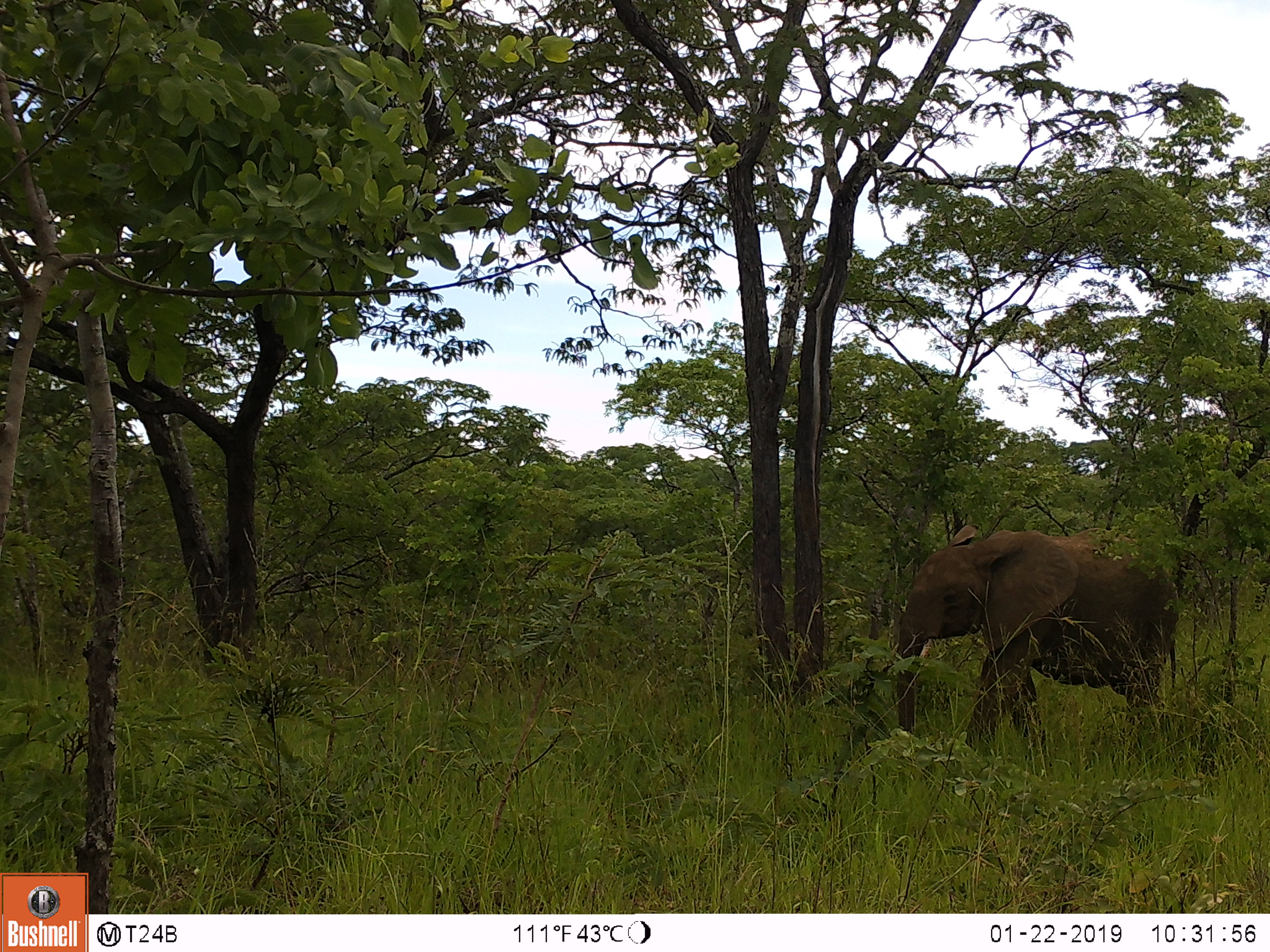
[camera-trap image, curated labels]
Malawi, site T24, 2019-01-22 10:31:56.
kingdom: Animalia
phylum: Chordata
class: Mammalia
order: Proboscidea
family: Elephantidae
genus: Loxodonta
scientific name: Loxodonta africana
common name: african savanna elephant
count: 1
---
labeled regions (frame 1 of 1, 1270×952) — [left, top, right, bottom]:
african savanna elephant: [865, 519, 1199, 760]